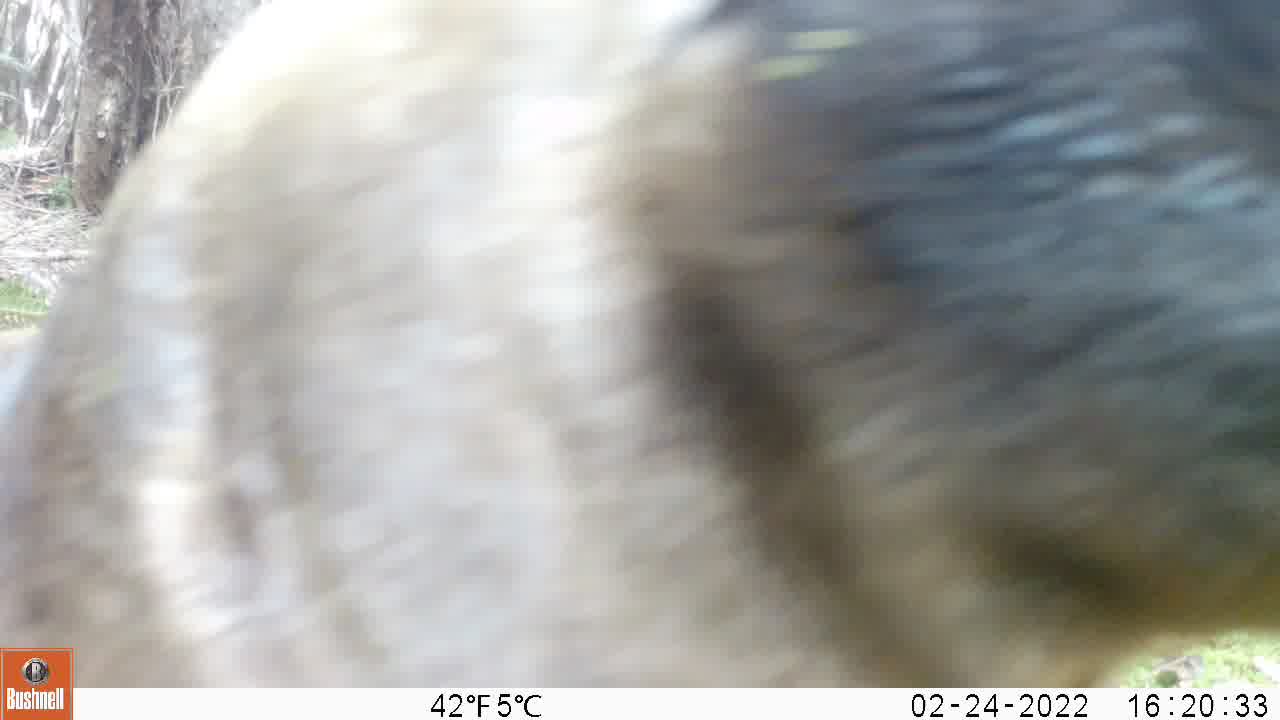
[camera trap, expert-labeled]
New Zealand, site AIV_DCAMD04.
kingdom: Animalia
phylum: Chordata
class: Mammalia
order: Carnivora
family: Otariidae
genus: Phocarctos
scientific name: Phocarctos hookeri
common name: new zealand sea lion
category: sealion